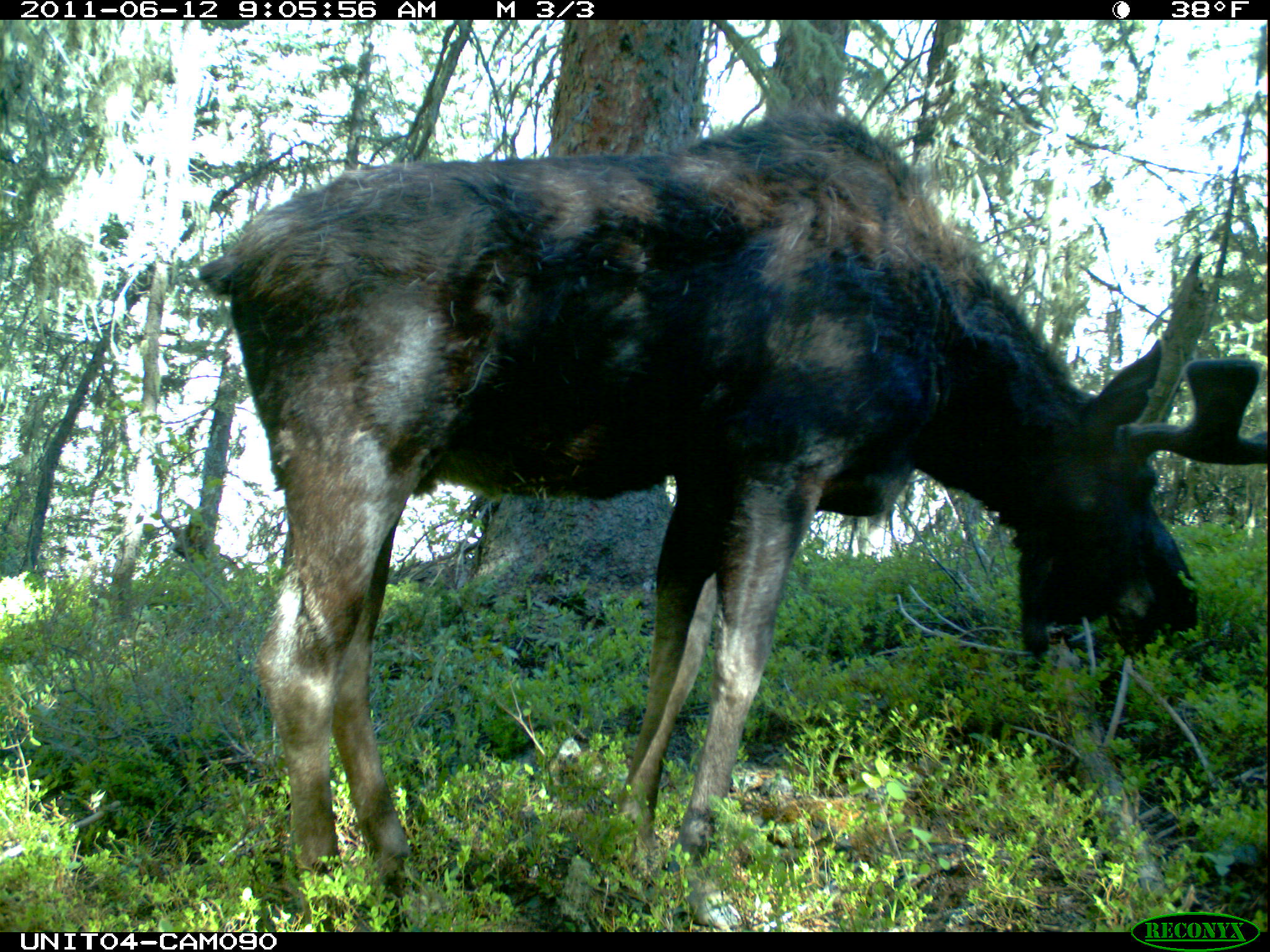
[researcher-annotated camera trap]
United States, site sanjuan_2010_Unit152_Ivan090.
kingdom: Animalia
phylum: Chordata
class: Mammalia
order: Artiodactyla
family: Cervidae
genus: Alces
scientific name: Alces alces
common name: moose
Alces alces (moose).